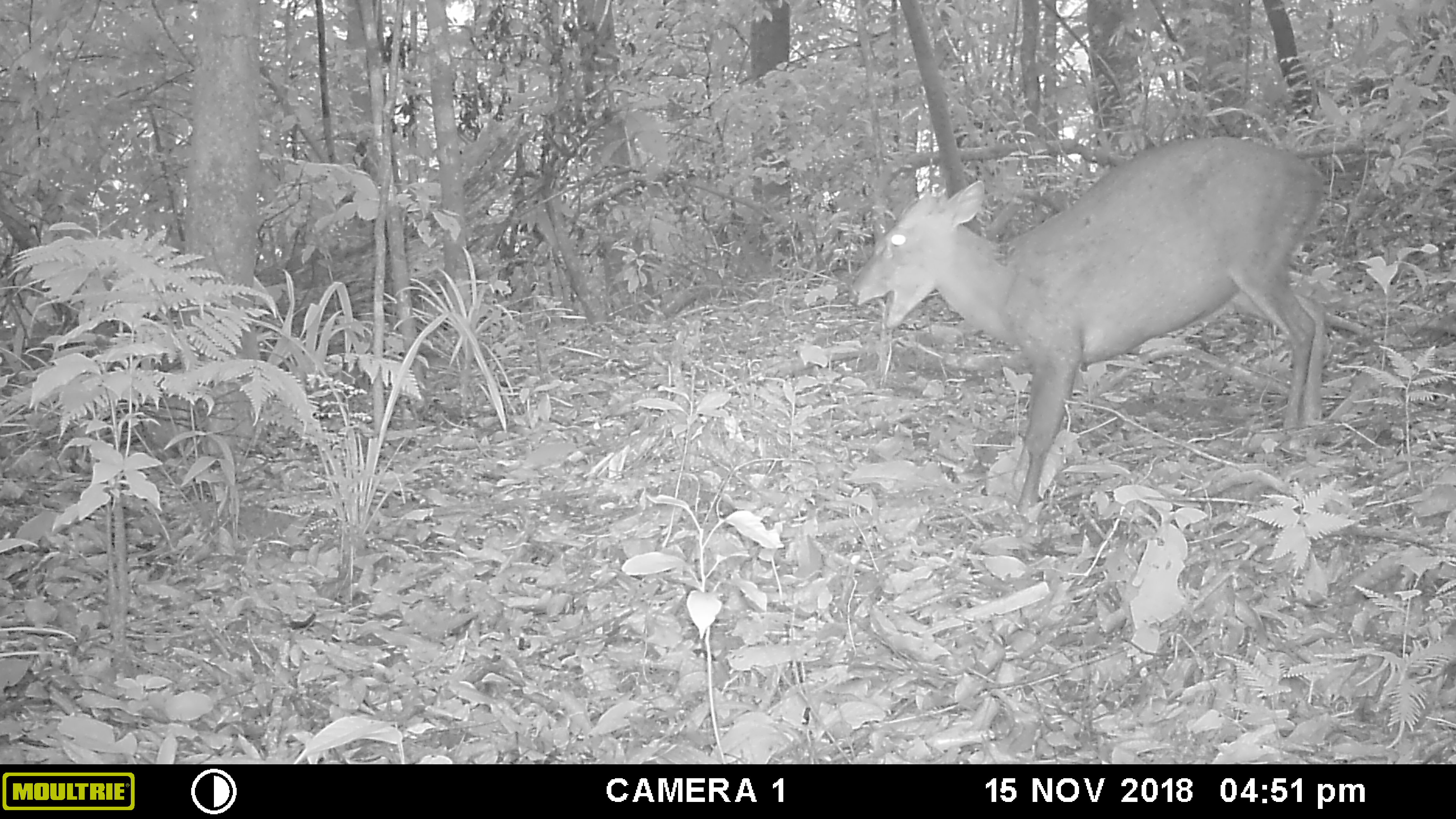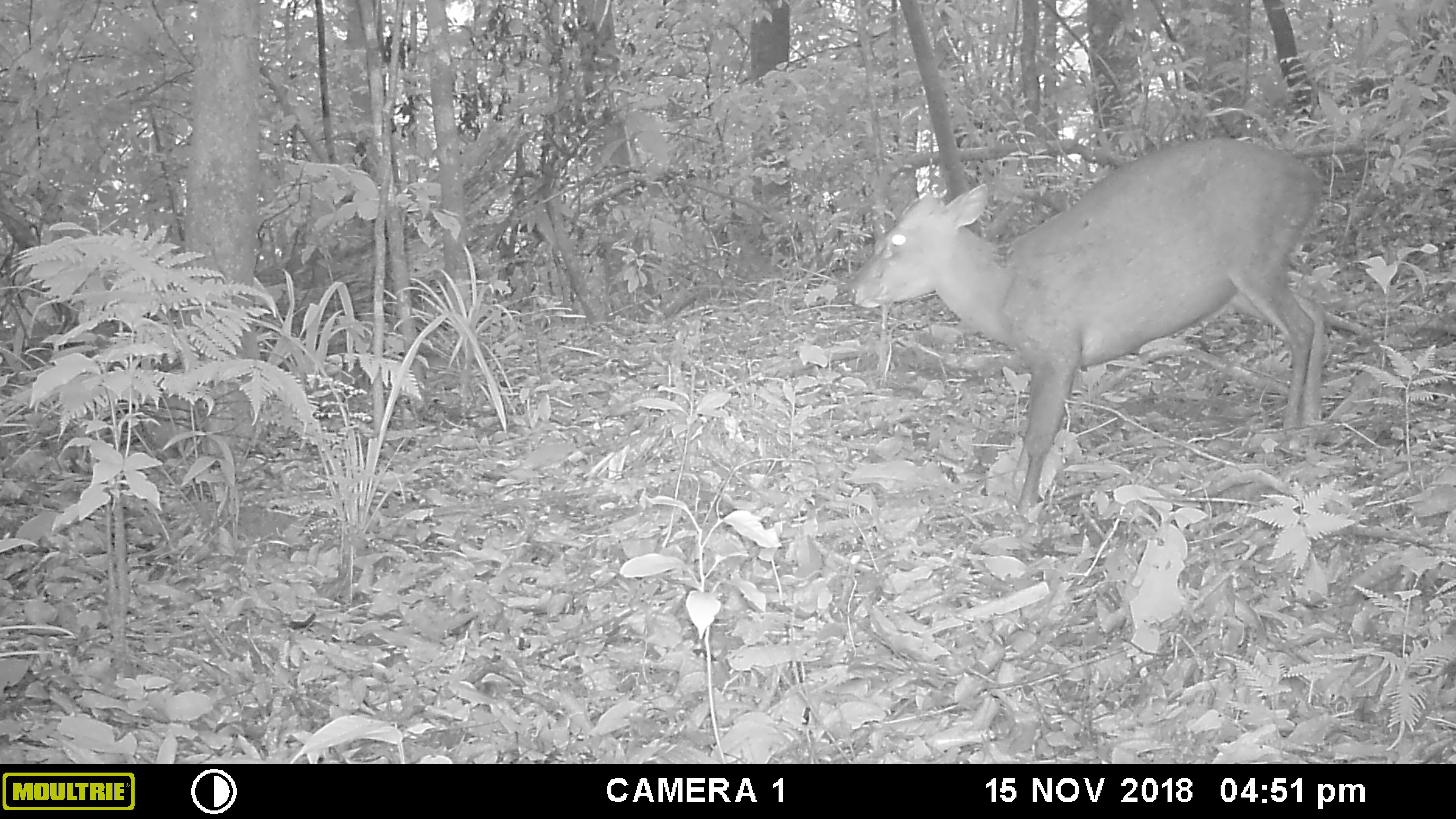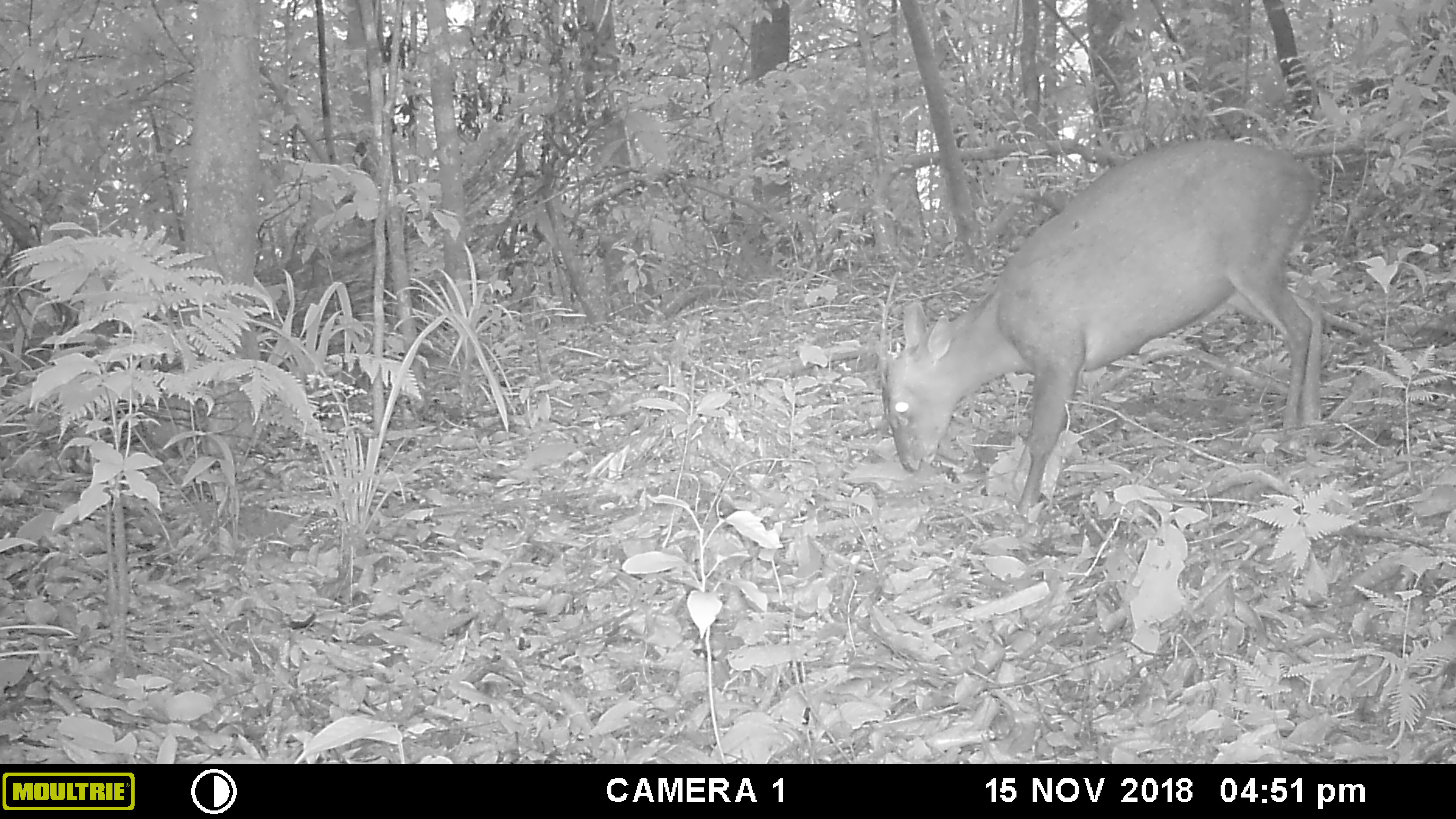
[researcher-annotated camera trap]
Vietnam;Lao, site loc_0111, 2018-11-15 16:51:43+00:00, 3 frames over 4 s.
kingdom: Animalia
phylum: Chordata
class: Mammalia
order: Artiodactyla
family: Cervidae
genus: Muntiacus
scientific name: Muntiacus rooseveltorum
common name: roosevelt's muntjac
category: roosevelts muntjac group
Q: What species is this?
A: Roosevelts muntjac group (roosevelt's muntjac) (Muntiacus rooseveltorum).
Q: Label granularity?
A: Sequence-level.